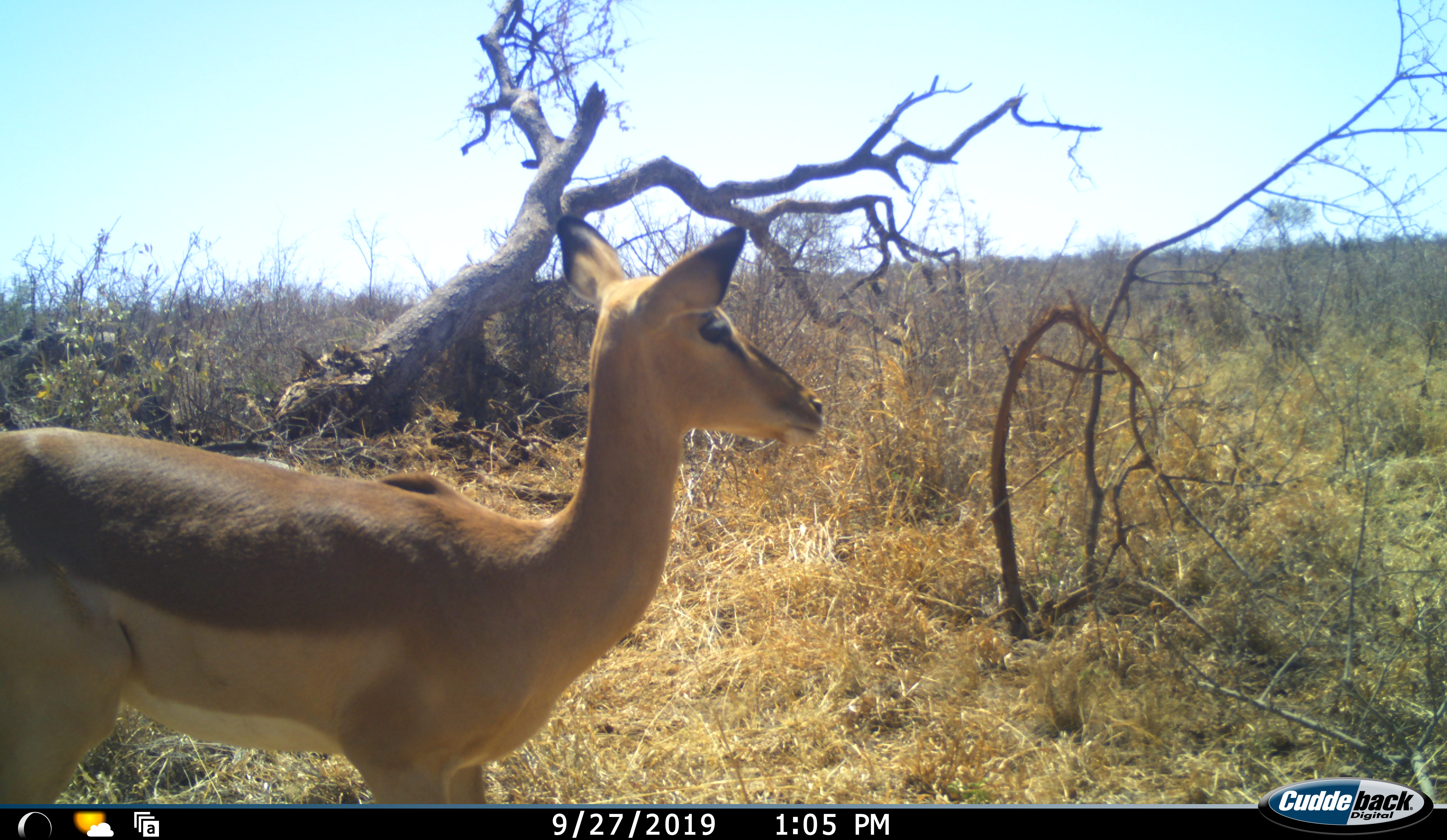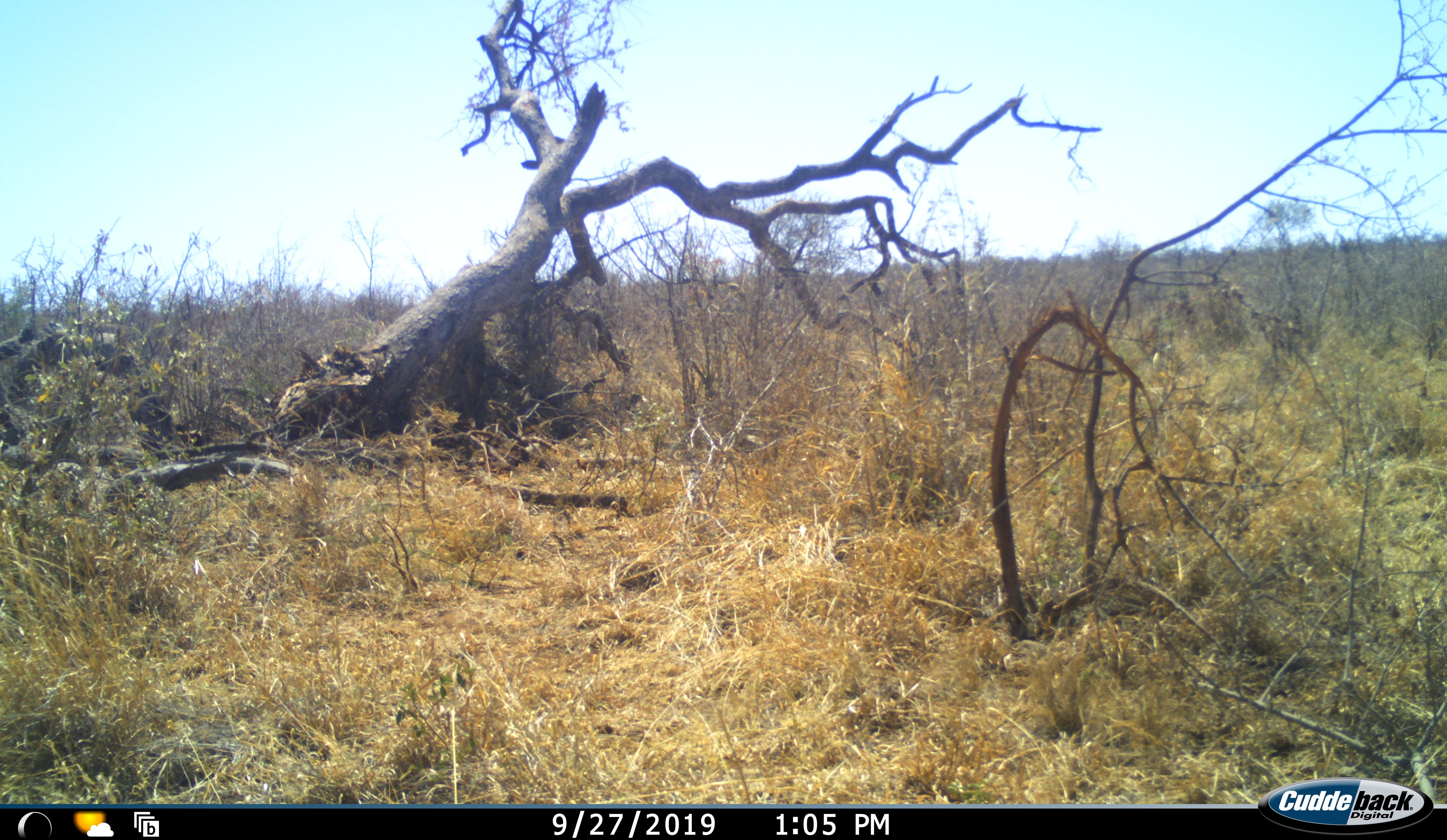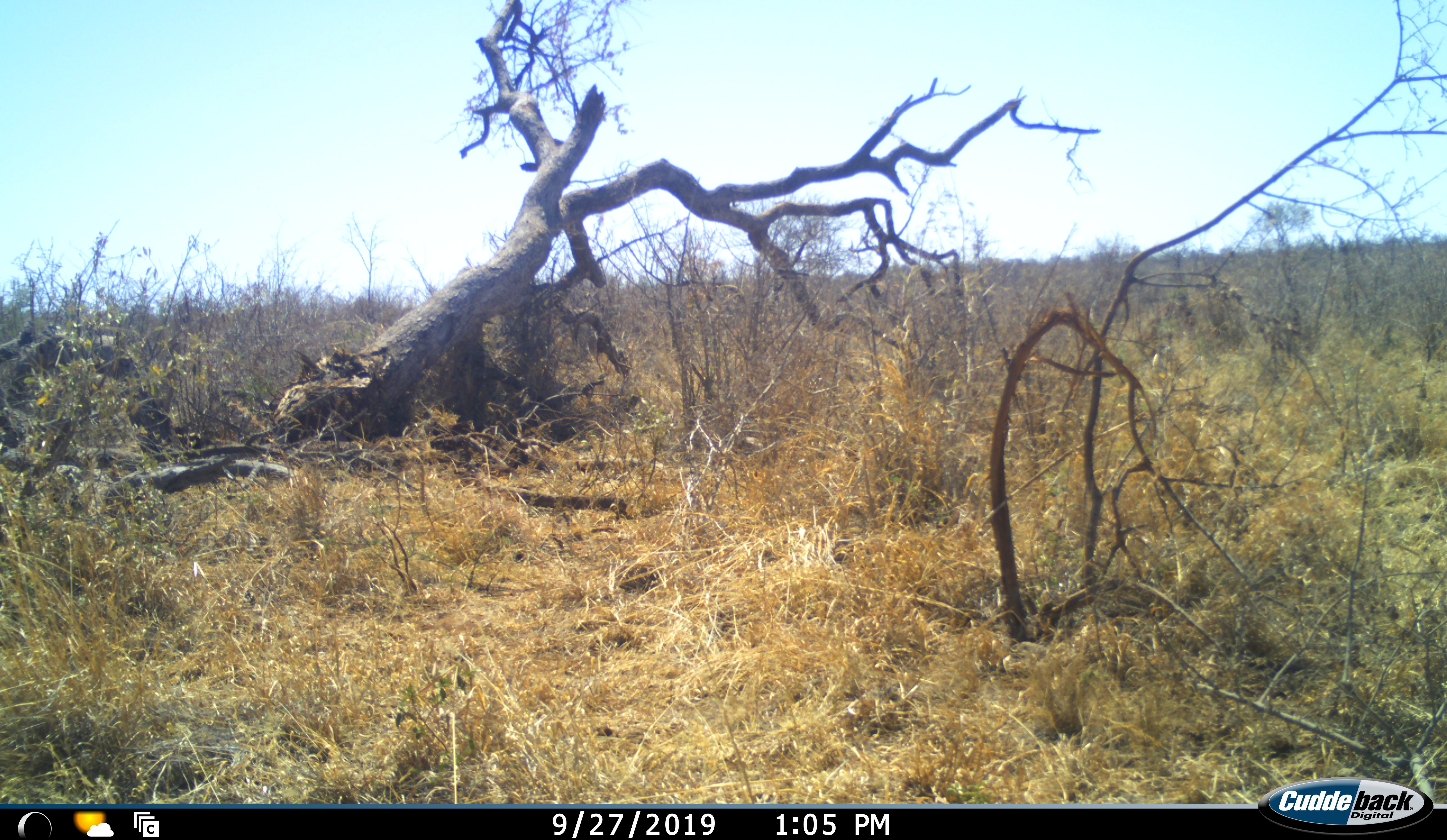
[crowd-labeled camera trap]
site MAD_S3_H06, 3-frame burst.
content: unidentified animal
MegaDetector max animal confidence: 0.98